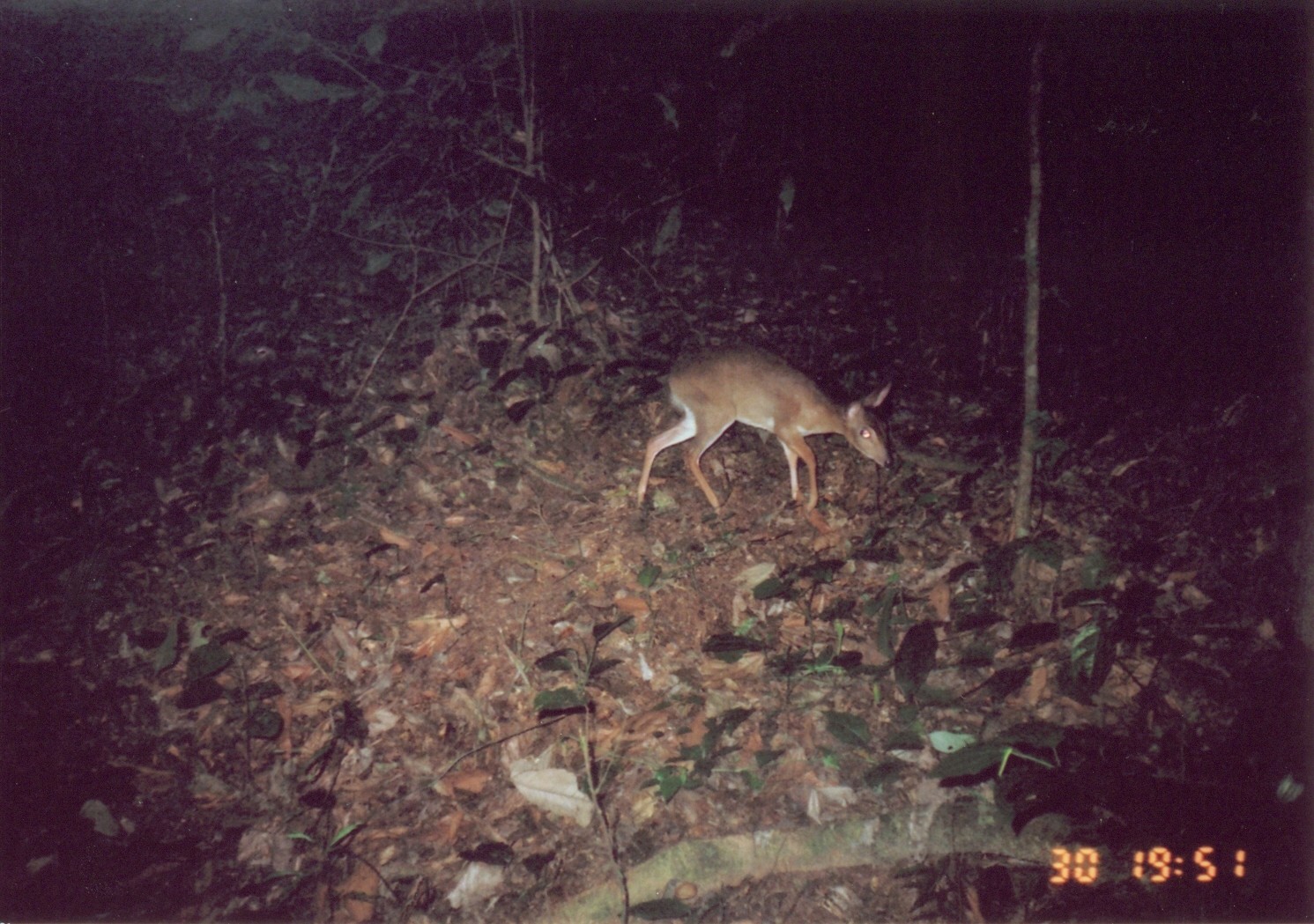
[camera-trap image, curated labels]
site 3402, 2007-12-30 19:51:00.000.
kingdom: Animalia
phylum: Chordata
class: Mammalia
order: Artiodactyla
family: Bovidae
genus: Nesotragus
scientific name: Nesotragus moschatus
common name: suni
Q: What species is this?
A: Nesotragus moschatus (suni).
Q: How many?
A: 1.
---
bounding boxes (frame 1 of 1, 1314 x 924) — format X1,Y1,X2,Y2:
nesotragus moschatus: 636,344,894,515